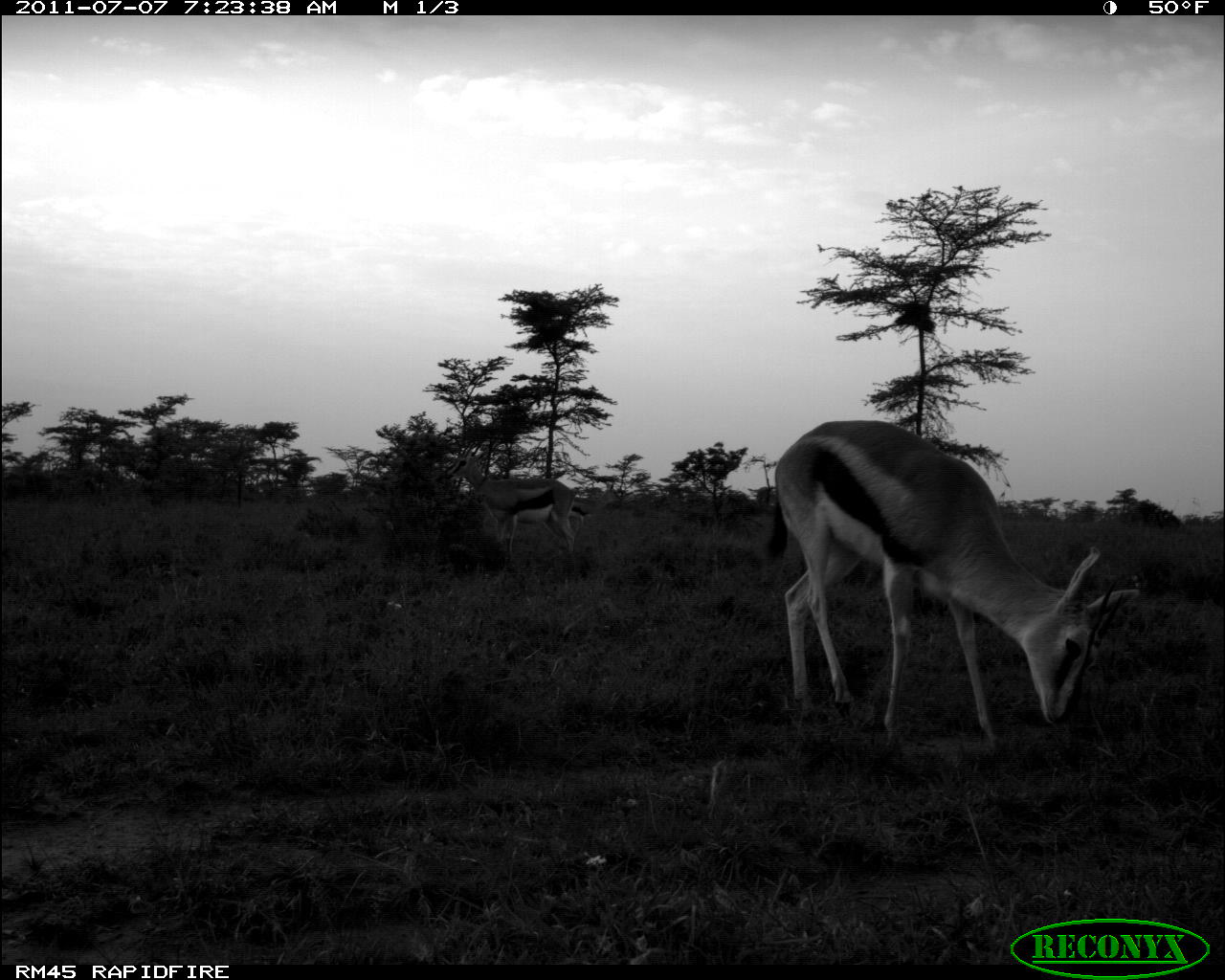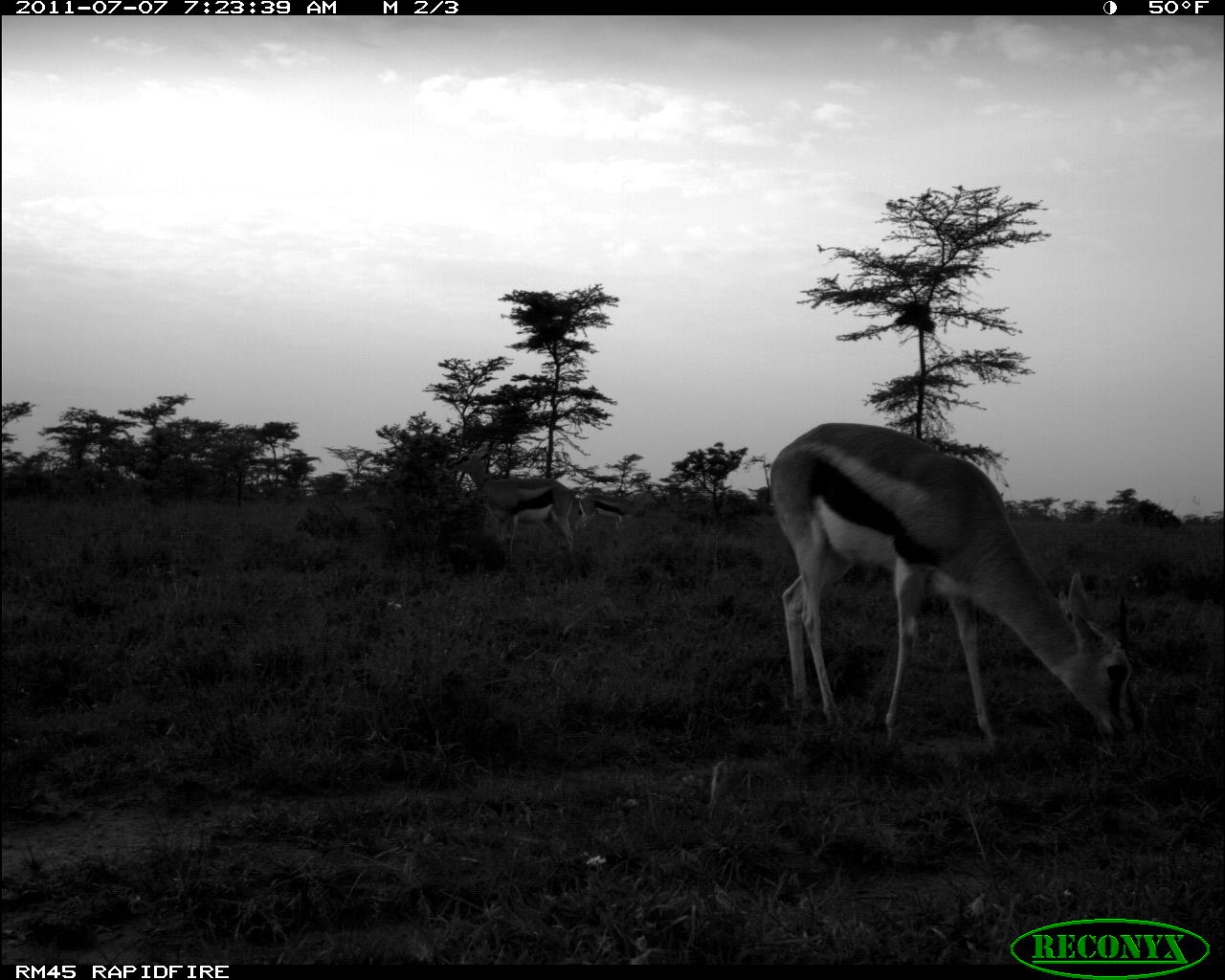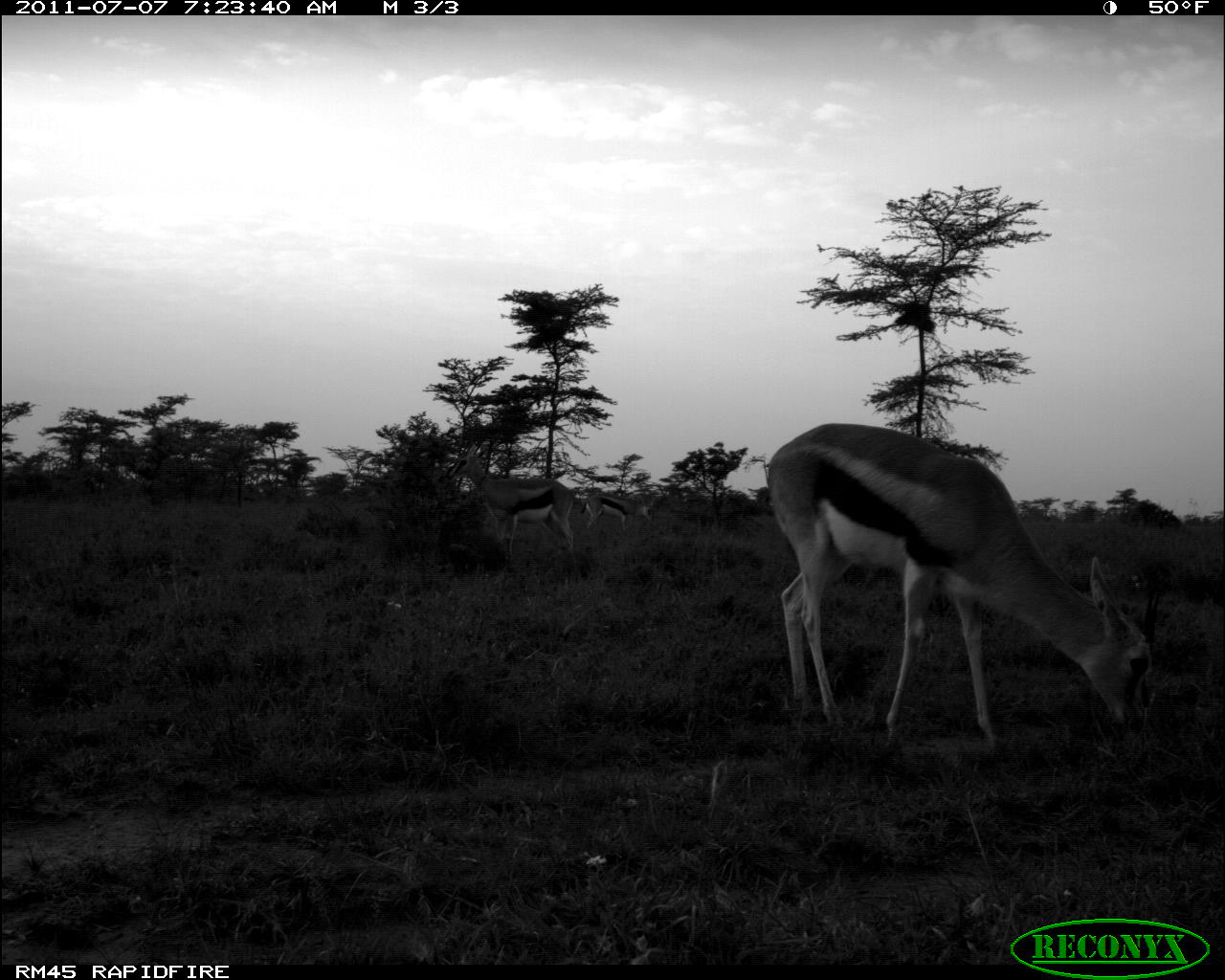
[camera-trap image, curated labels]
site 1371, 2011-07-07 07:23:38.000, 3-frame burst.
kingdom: Animalia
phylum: Chordata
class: Mammalia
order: Artiodactyla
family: Bovidae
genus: Nanger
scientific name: Nanger granti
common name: grant's gazelle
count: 3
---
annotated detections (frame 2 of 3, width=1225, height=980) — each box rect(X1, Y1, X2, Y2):
nanger granti: rect(764, 421, 1141, 744); rect(445, 442, 575, 558); rect(575, 494, 631, 531)